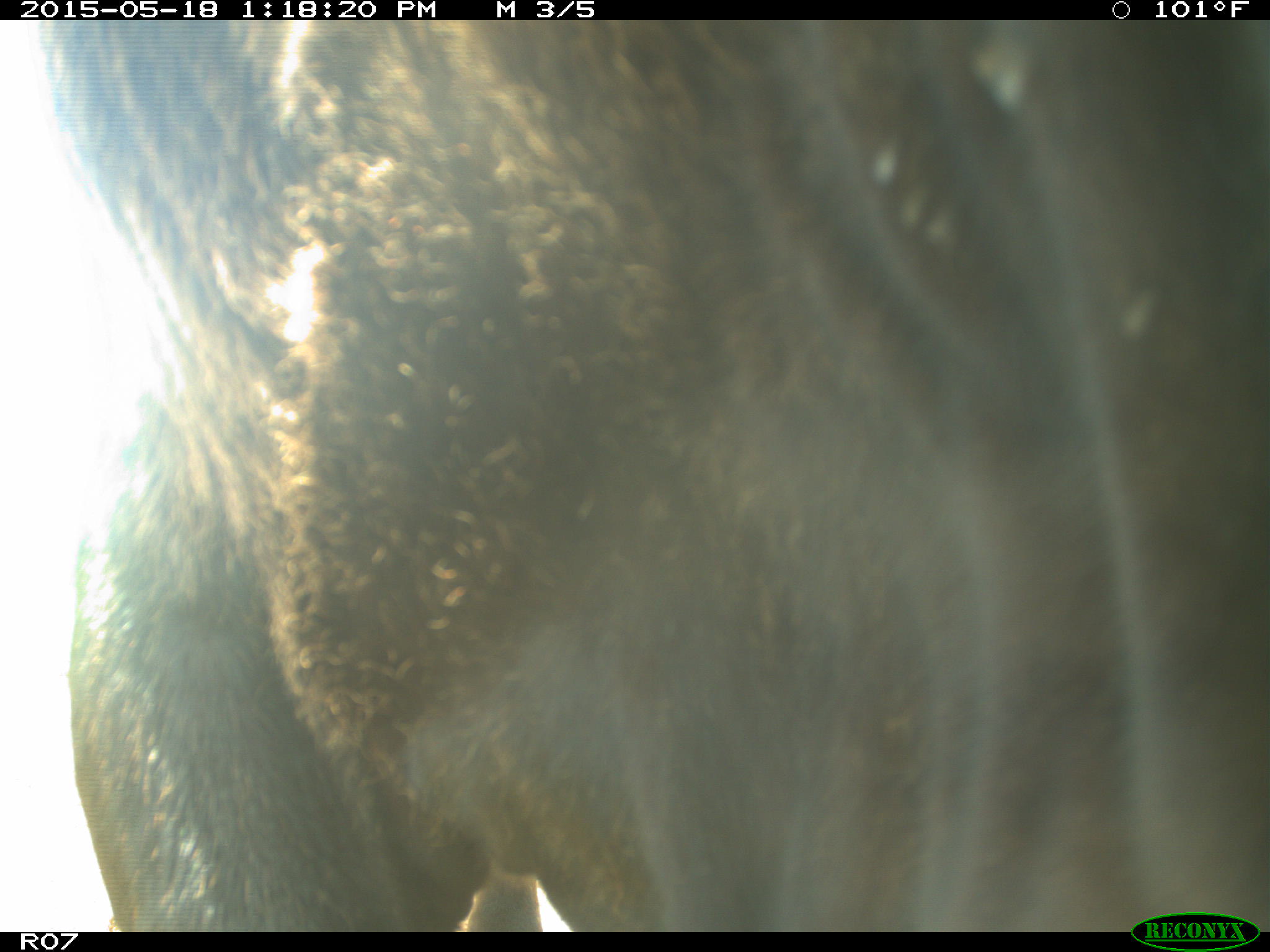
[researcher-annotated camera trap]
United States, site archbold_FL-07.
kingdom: Animalia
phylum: Chordata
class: Mammalia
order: Artiodactyla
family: Bovidae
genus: Bos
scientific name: Bos taurus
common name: domestic cow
Bos taurus (domestic cow).